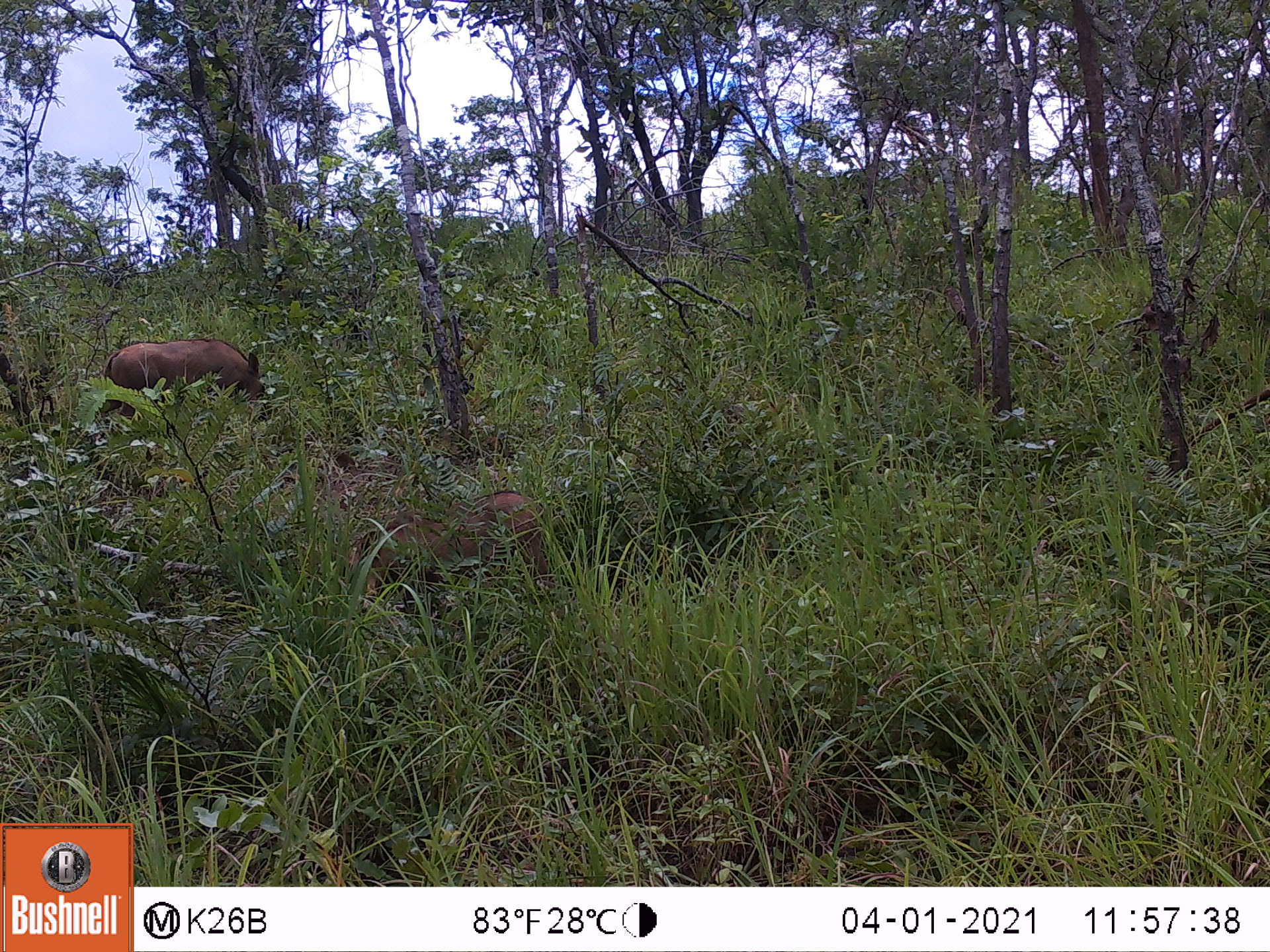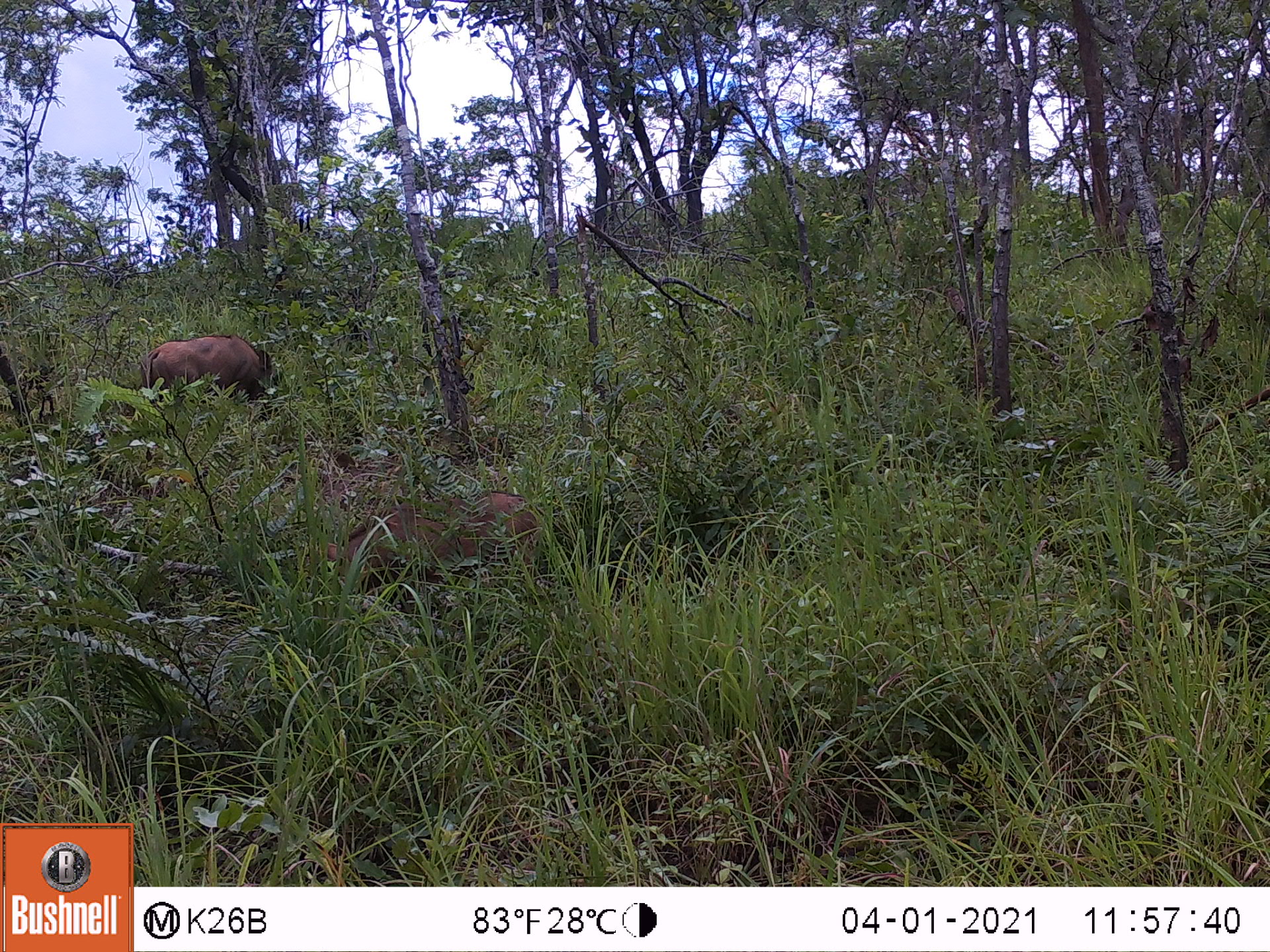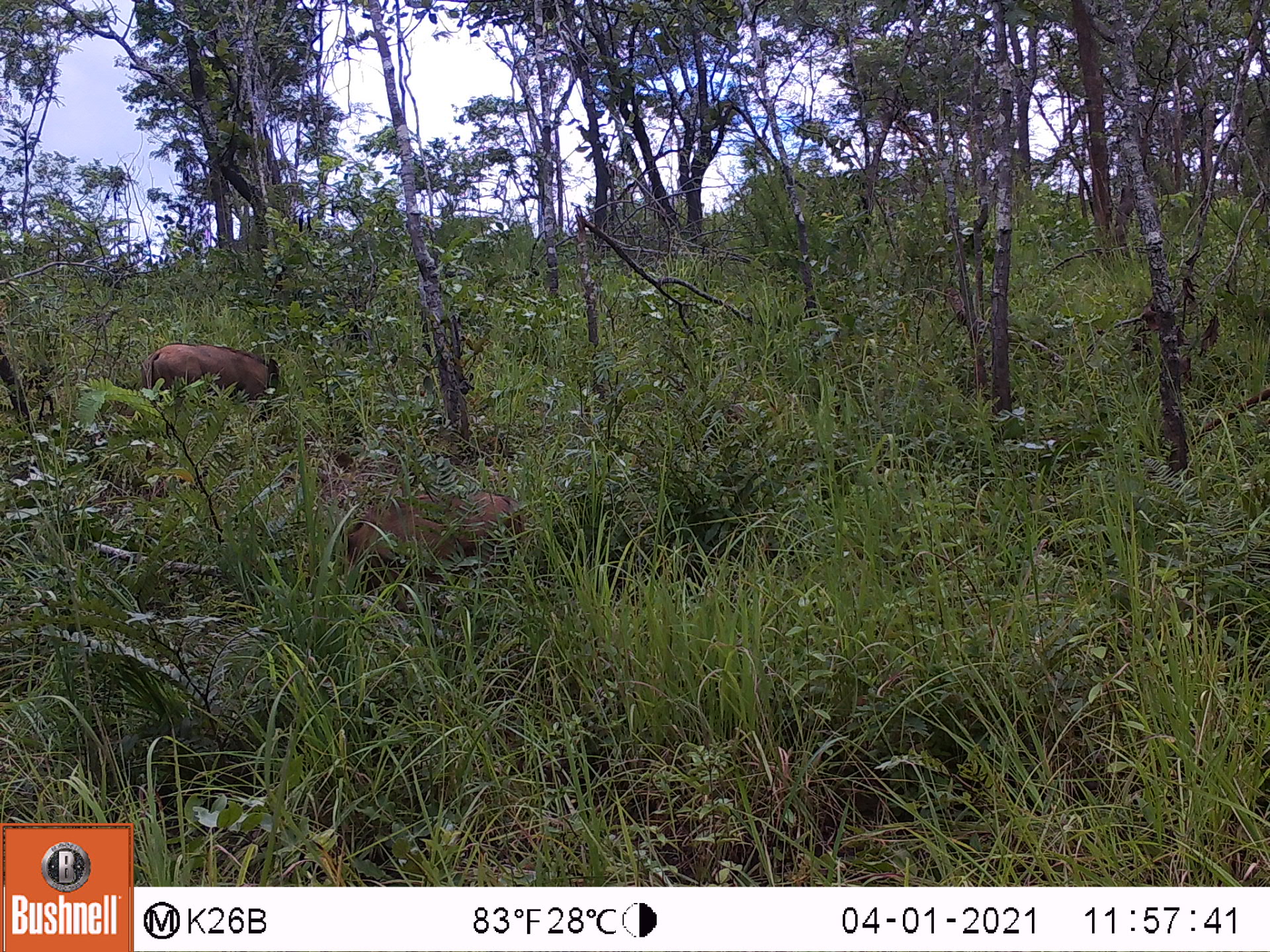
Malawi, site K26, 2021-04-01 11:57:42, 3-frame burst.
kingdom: Animalia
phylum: Chordata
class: Mammalia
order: Artiodactyla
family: Suidae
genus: Phacochoerus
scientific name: Phacochoerus africanus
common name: common warthog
Common warthog (Phacochoerus africanus), count 2.